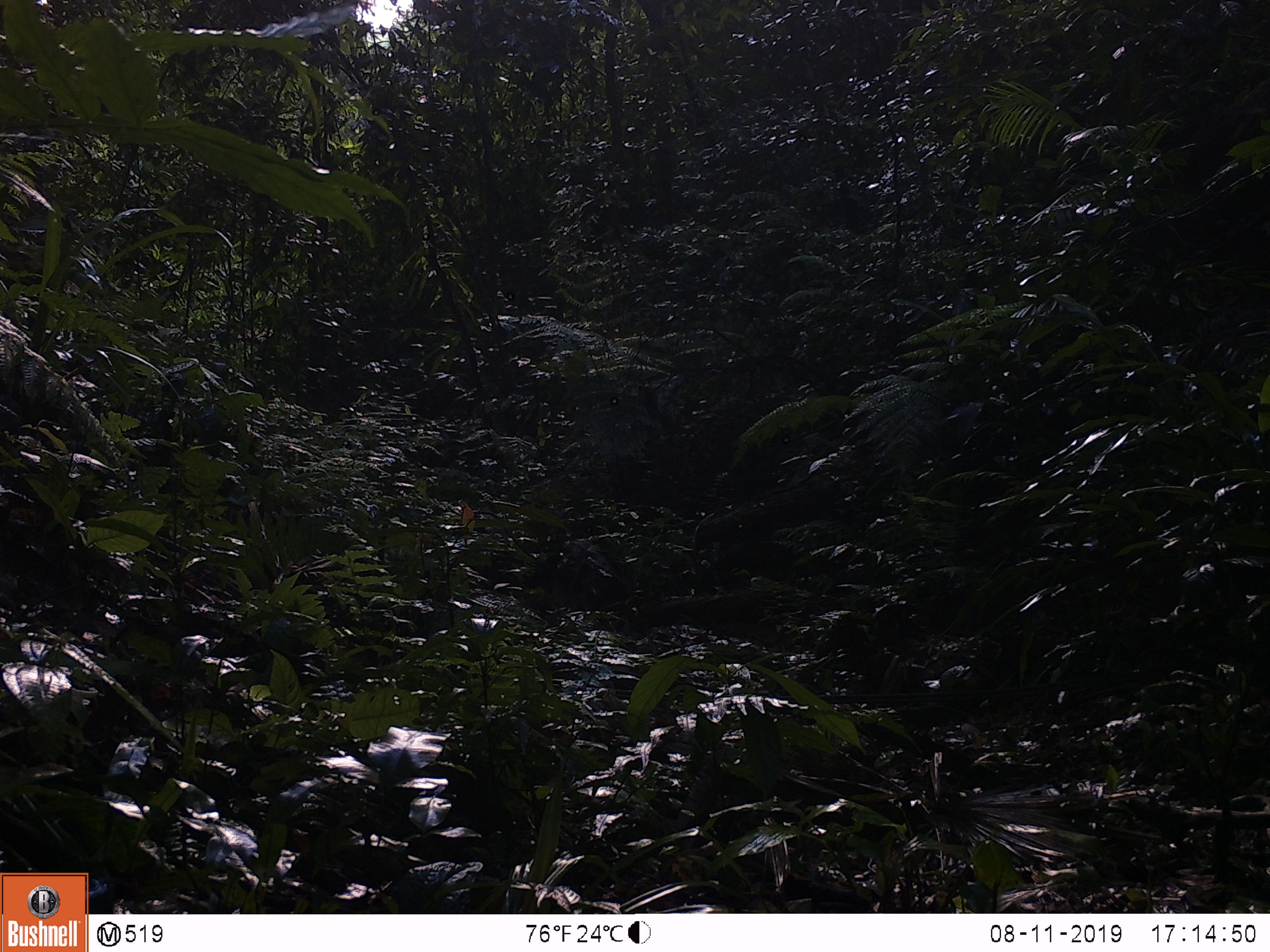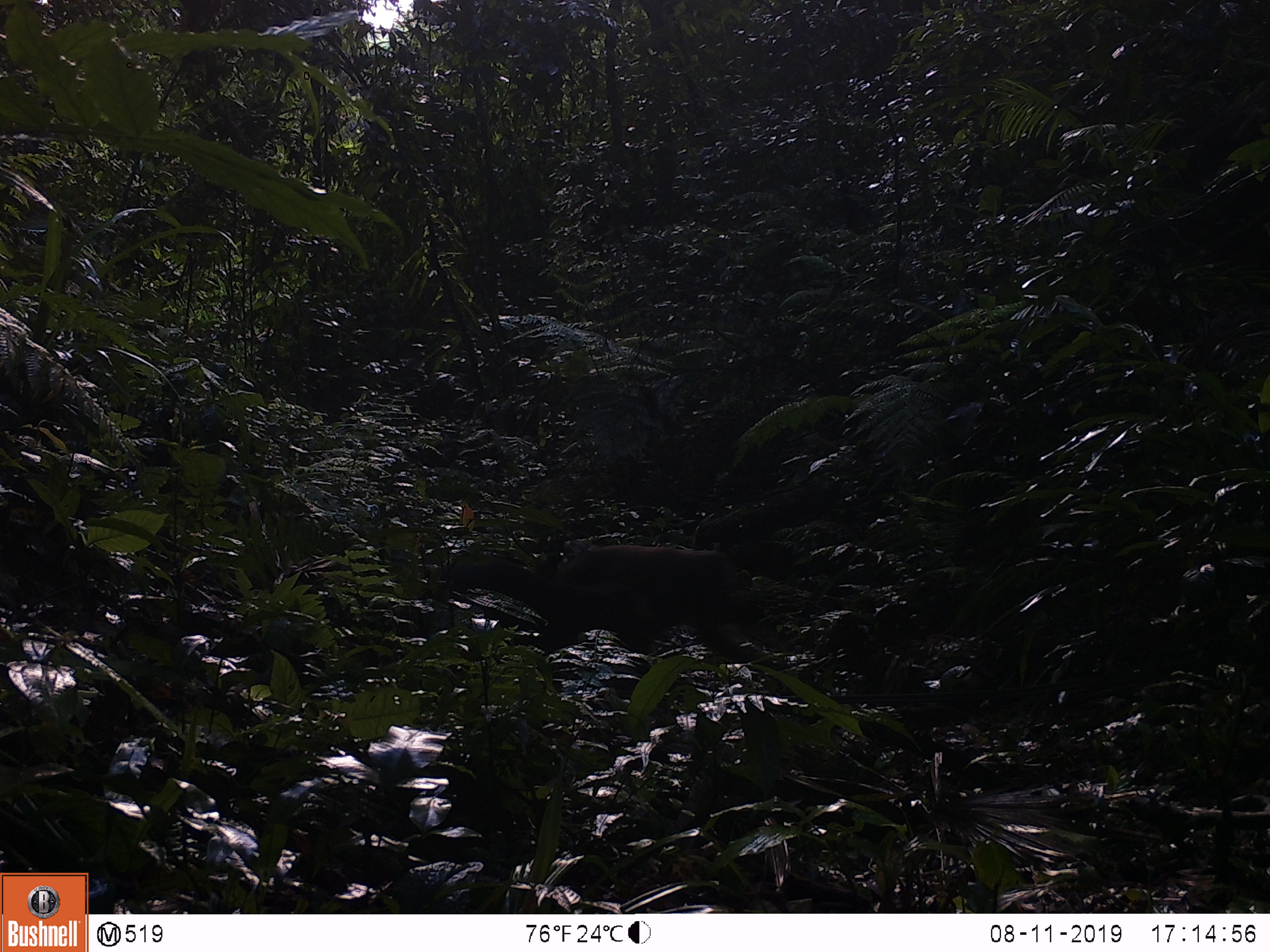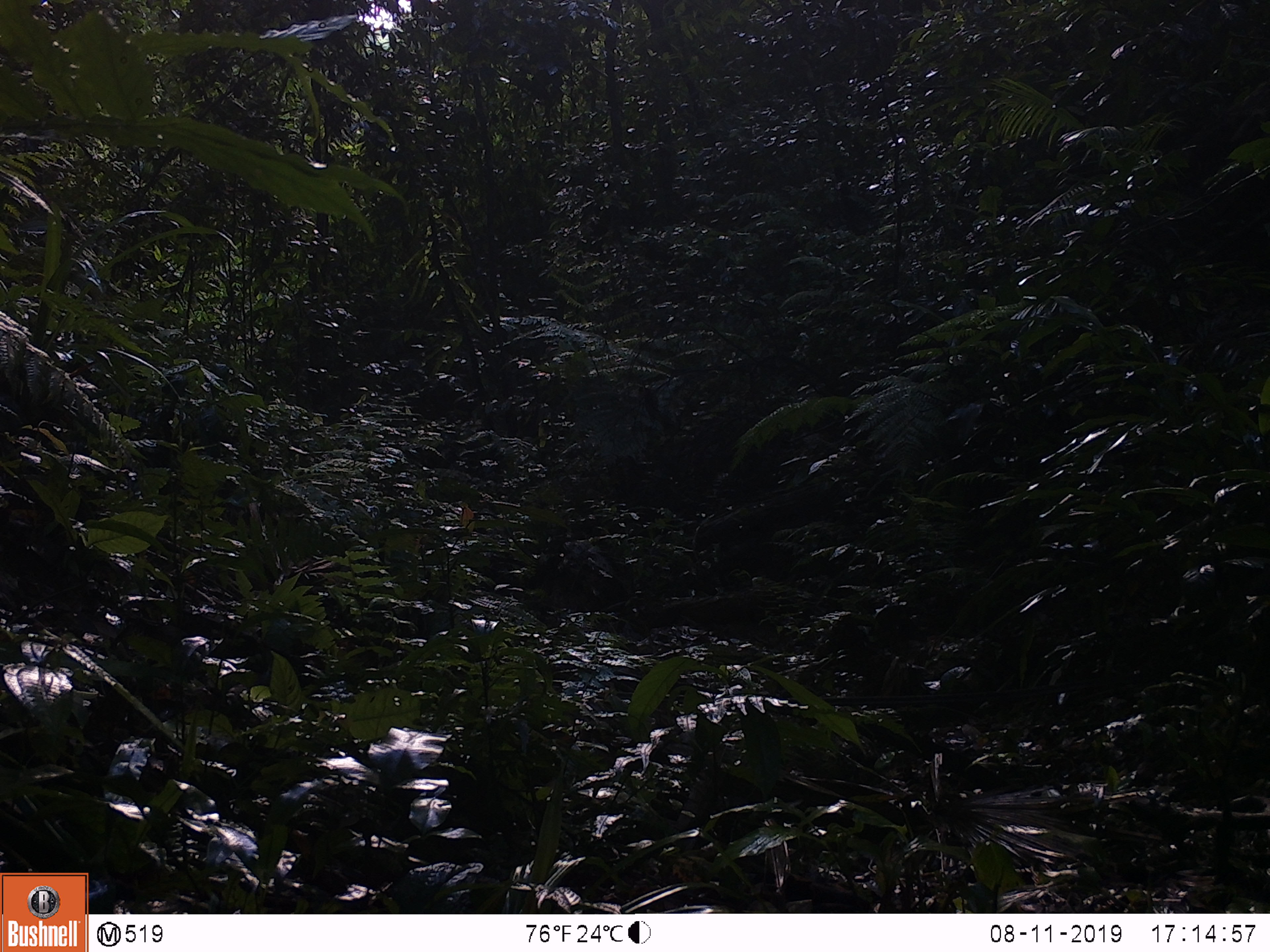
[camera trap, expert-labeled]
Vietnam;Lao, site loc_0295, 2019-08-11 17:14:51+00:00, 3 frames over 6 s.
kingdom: Animalia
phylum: Chordata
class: Mammalia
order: Primates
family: Cercopithecidae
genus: Macaca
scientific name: Macaca arctoides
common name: stump-tailed macaque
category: stump tailed macaque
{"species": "stump tailed macaque (stump-tailed macaque) (Macaca arctoides)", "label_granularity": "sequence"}